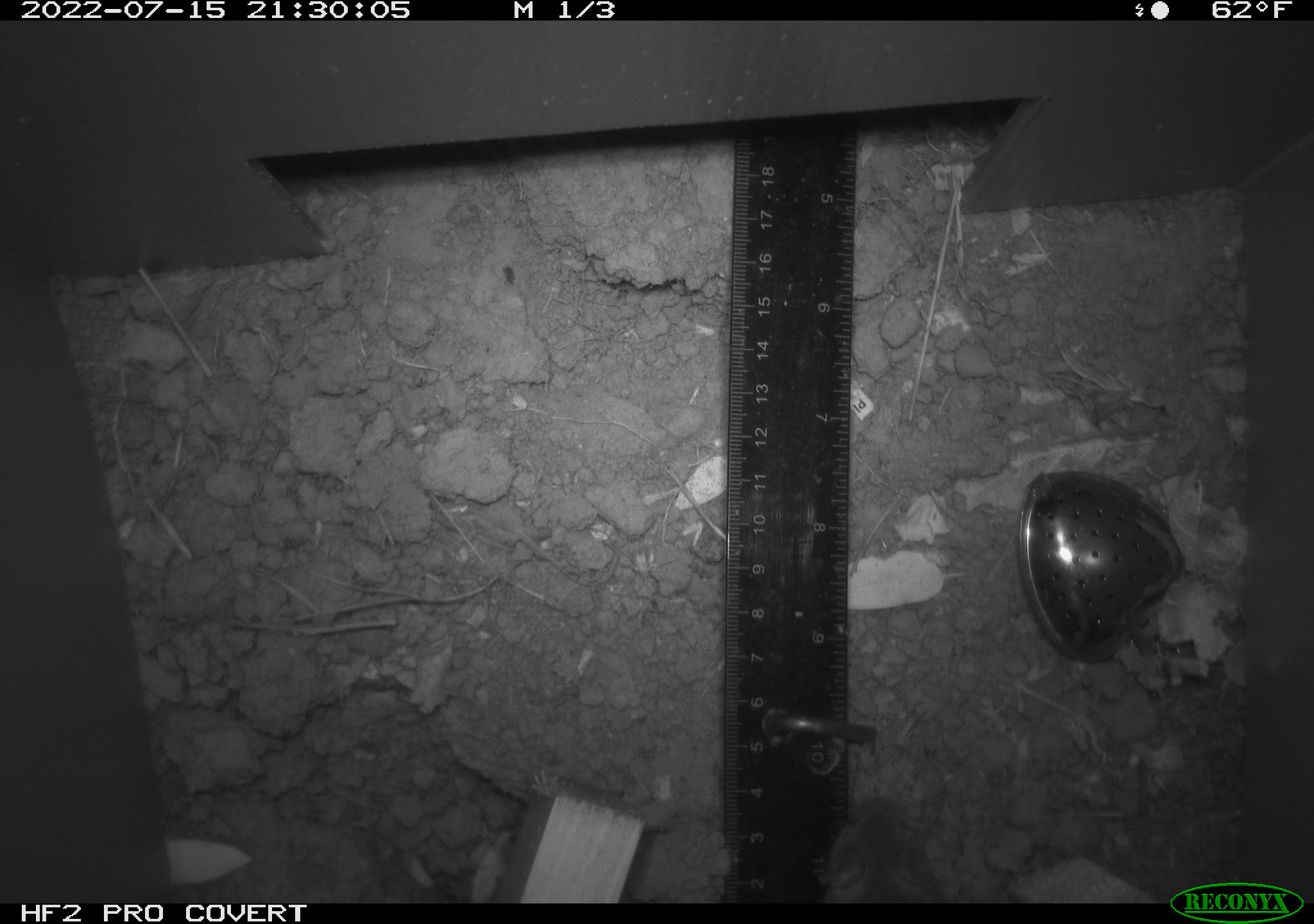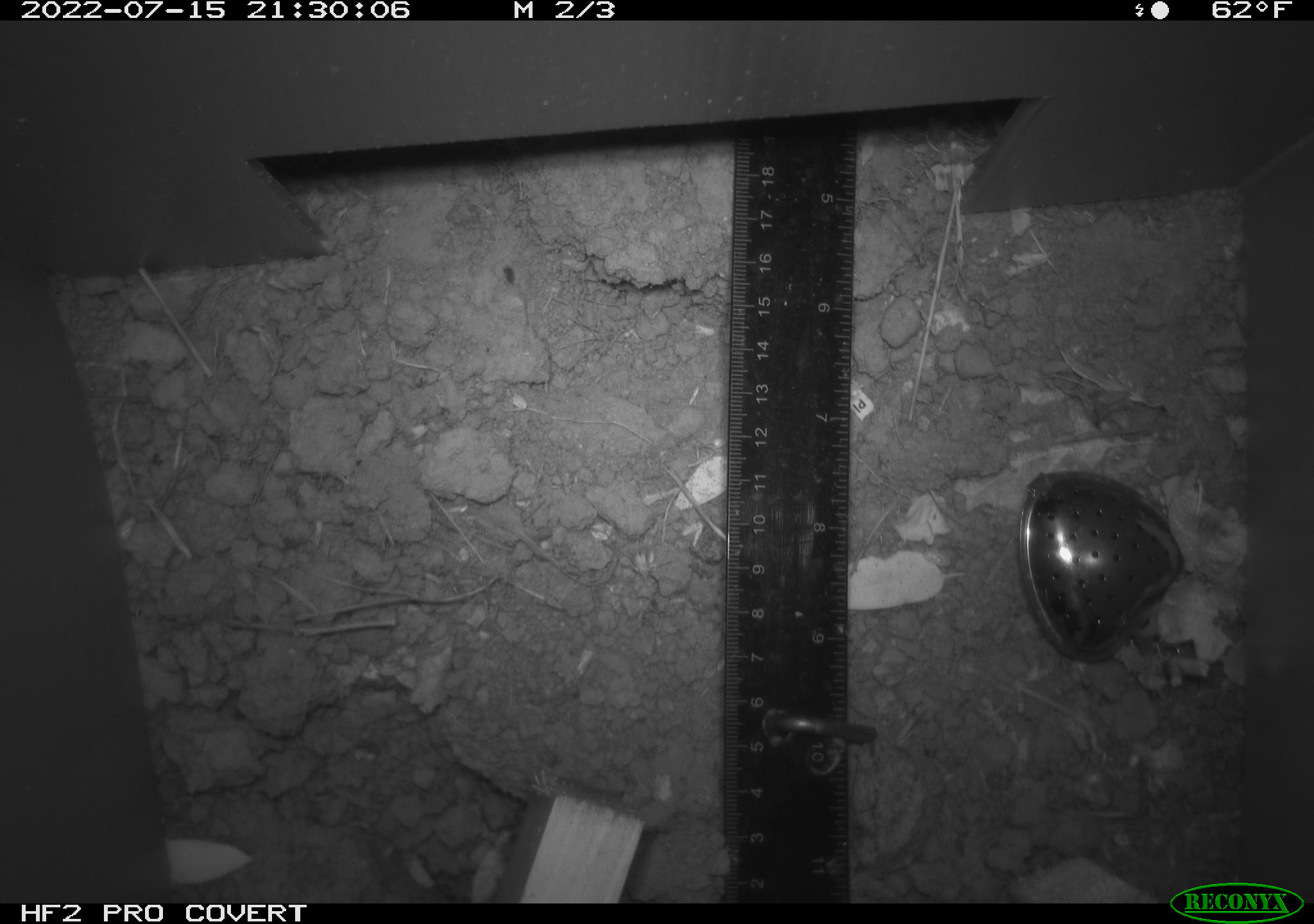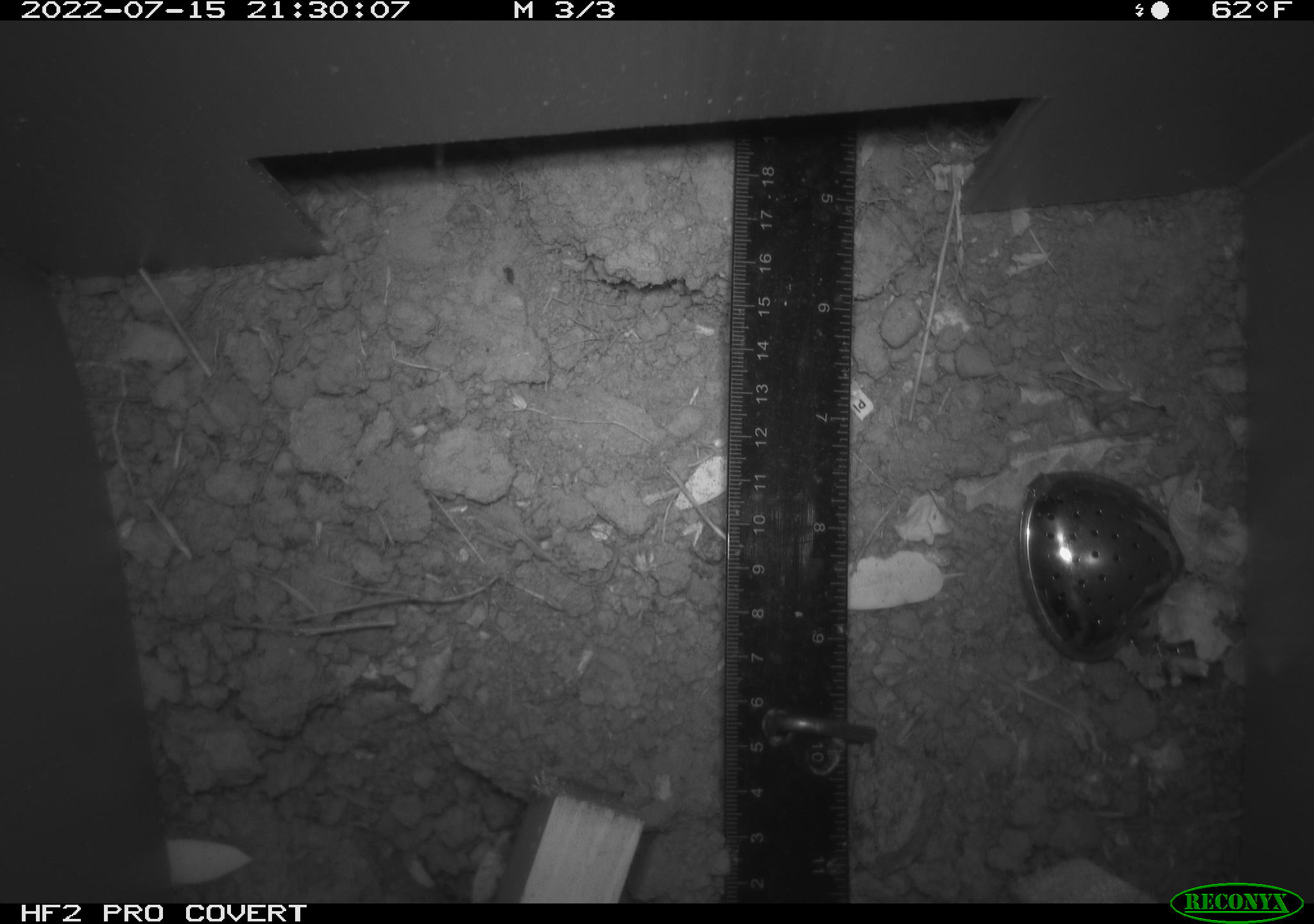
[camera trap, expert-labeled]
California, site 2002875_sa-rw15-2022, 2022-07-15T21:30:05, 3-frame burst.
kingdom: Animalia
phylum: Chordata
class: Mammalia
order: Rodentia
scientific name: Rodentia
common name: mouse species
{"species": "mouse species (Rodentia)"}